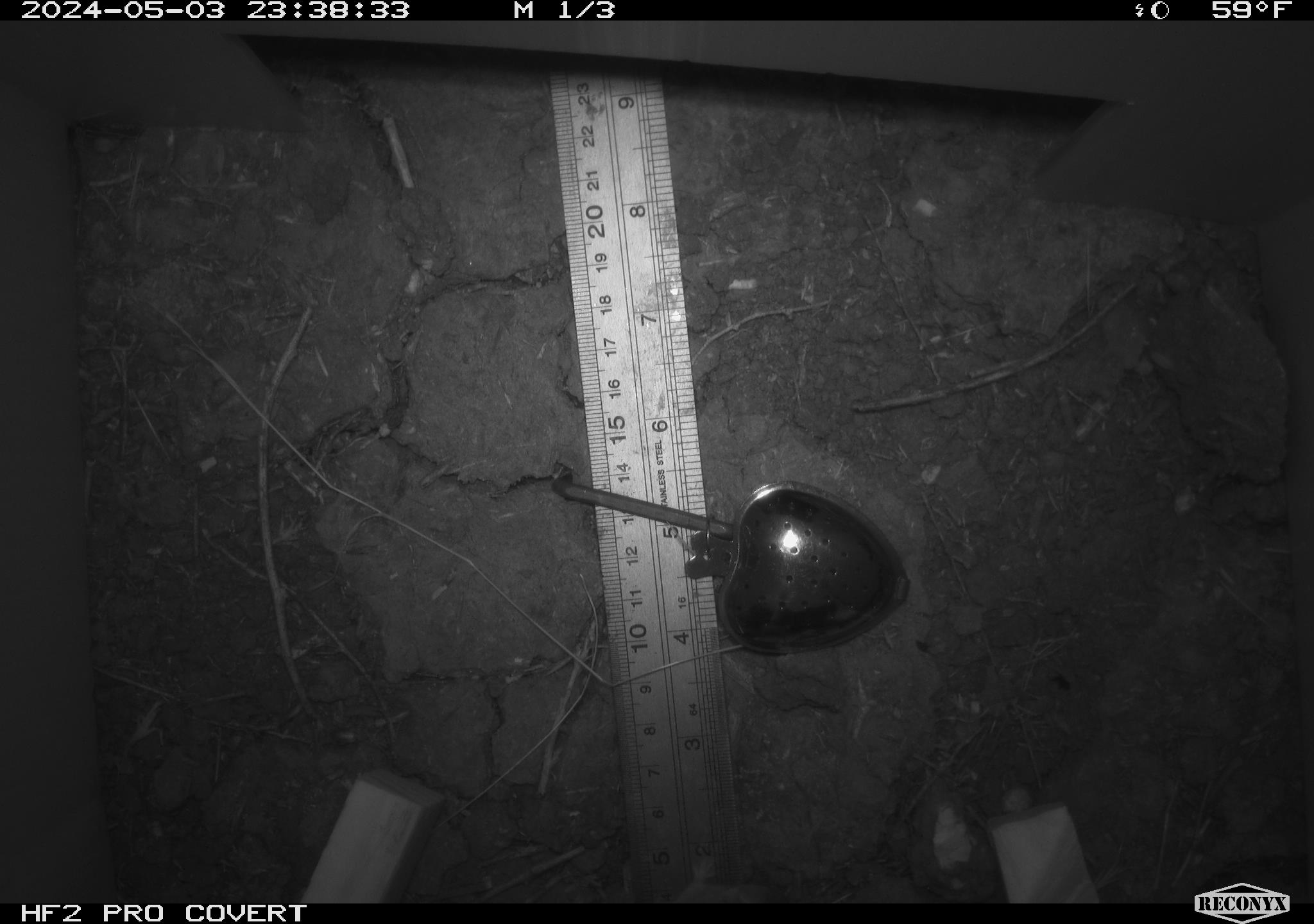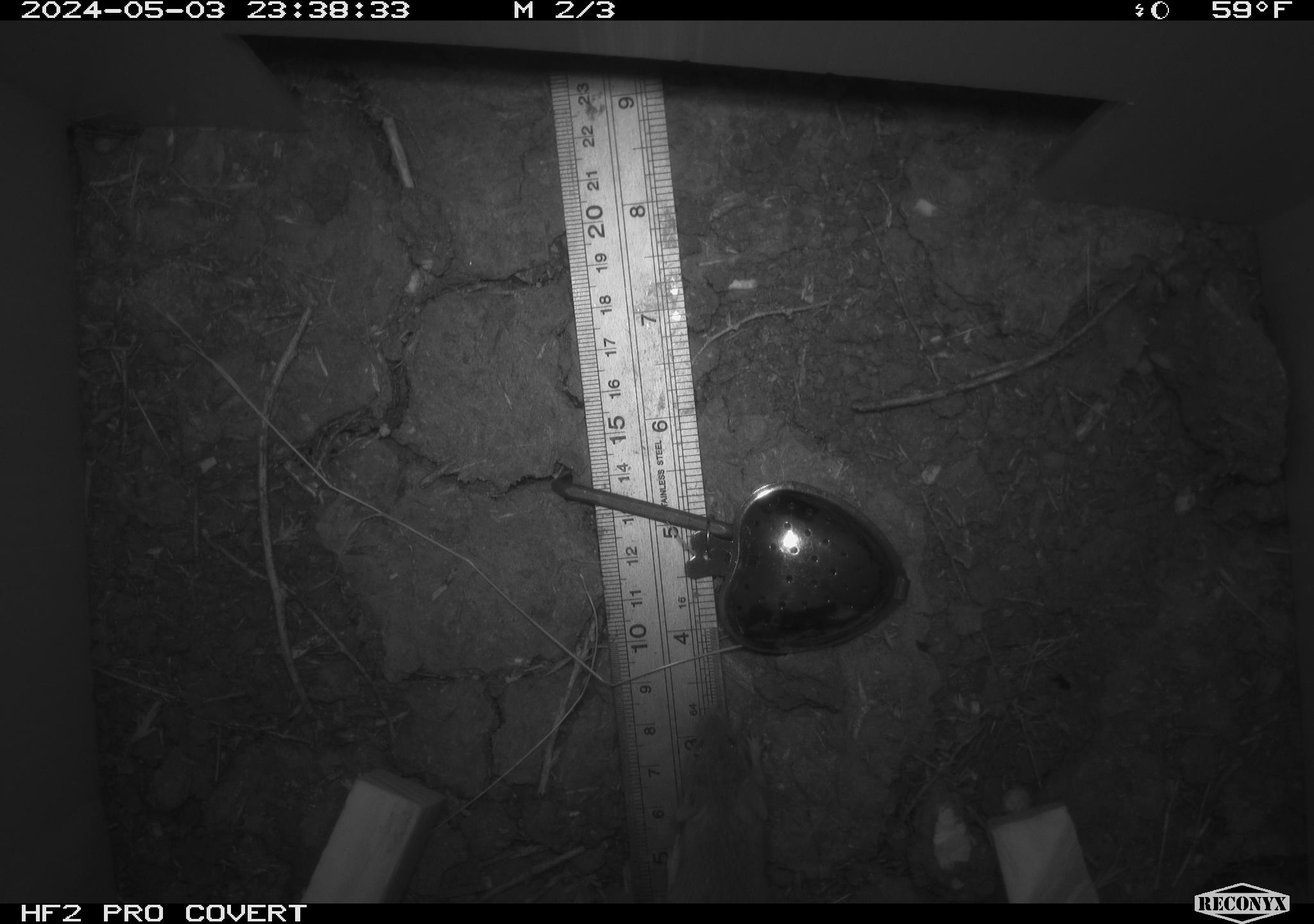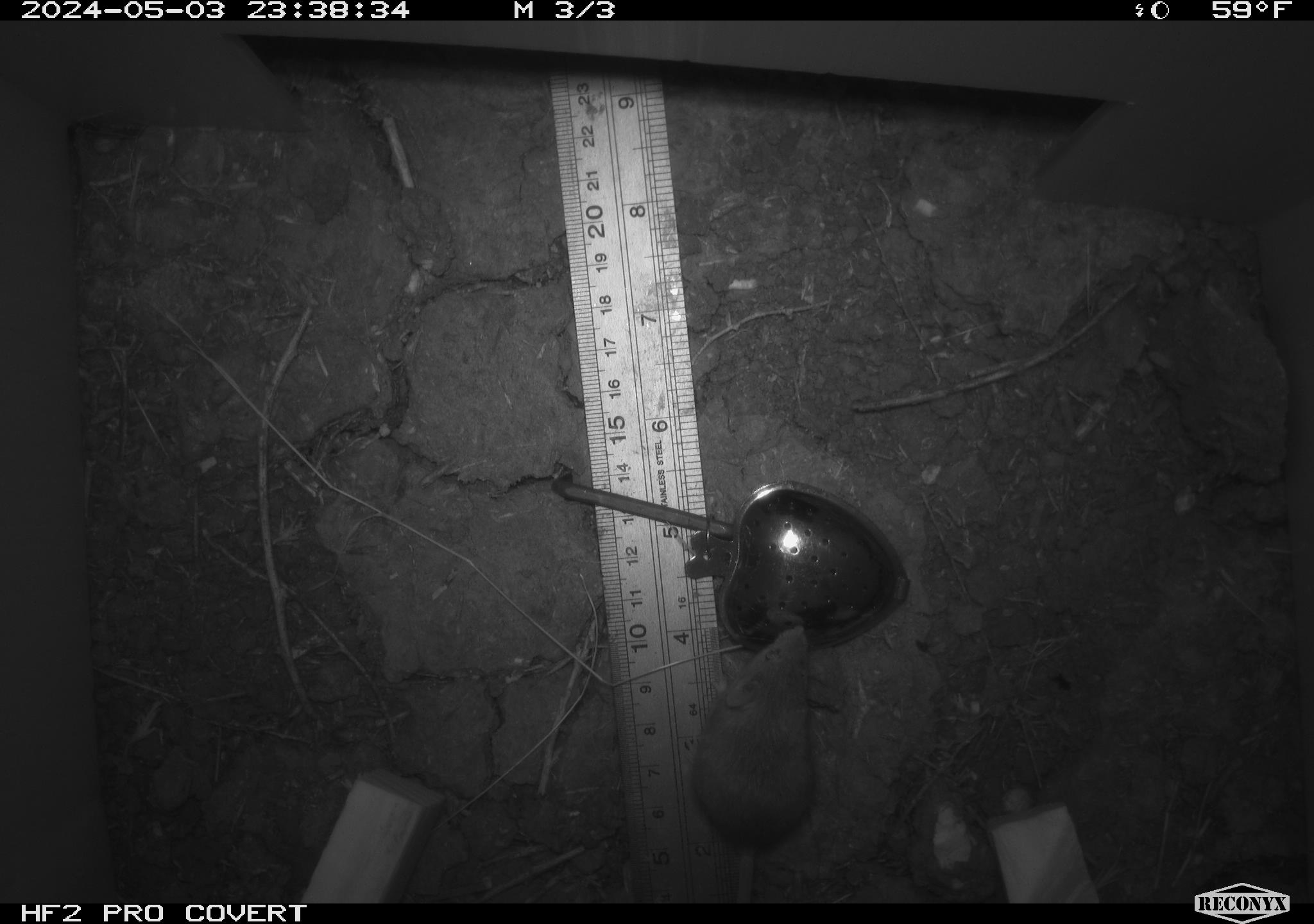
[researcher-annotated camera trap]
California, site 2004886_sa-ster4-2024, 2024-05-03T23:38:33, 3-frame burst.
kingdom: Animalia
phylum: Chordata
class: Mammalia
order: Rodentia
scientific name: Rodentia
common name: mouse species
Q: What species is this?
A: Mouse species (Rodentia).